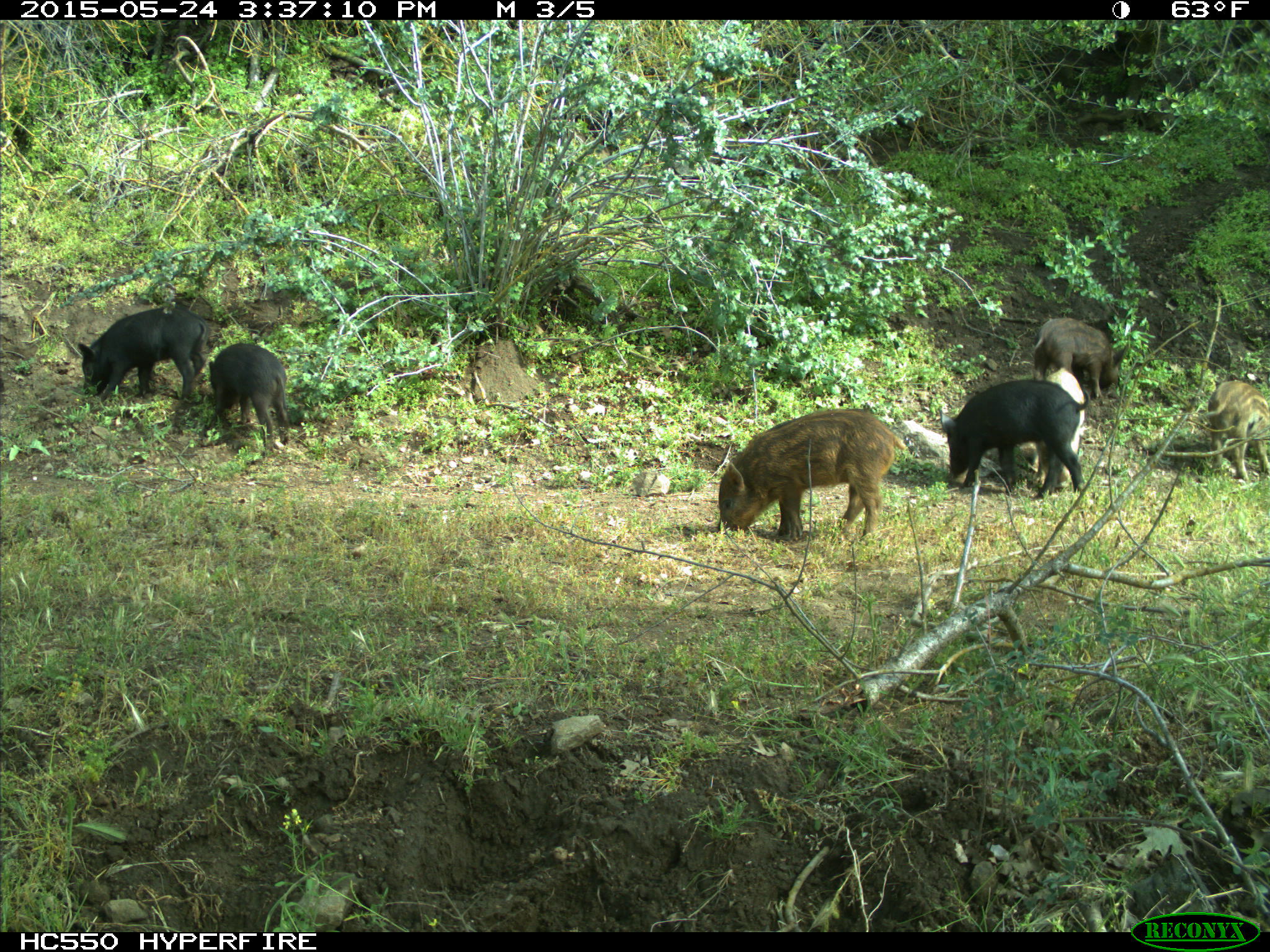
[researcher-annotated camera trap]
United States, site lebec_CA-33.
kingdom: Animalia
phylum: Chordata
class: Mammalia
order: Artiodactyla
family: Suidae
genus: Sus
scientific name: Sus scrofa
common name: wild boar